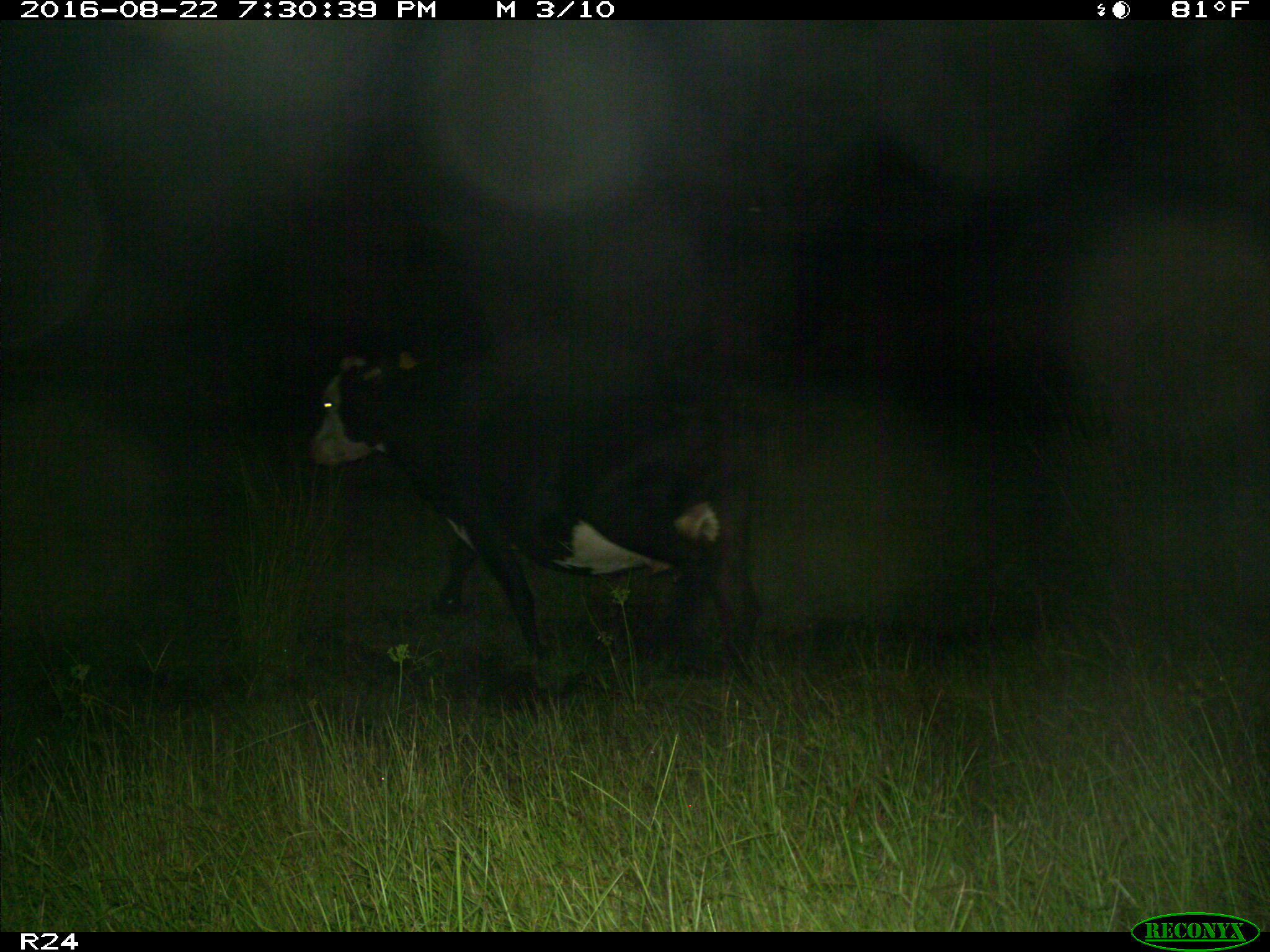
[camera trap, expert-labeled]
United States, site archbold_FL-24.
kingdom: Animalia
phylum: Chordata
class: Mammalia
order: Artiodactyla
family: Bovidae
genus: Bos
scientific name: Bos taurus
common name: domestic cow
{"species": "Bos taurus (domestic cow)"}